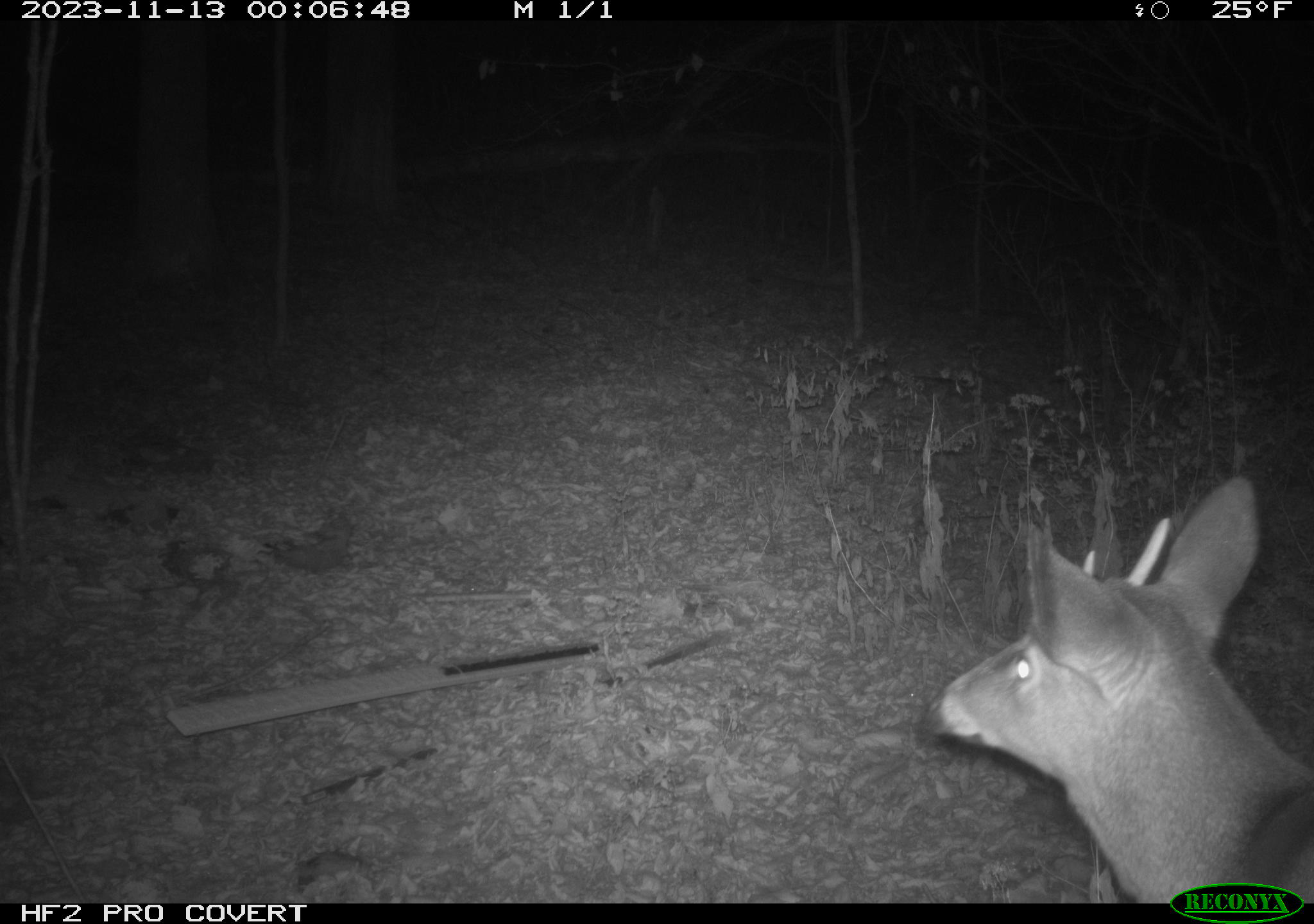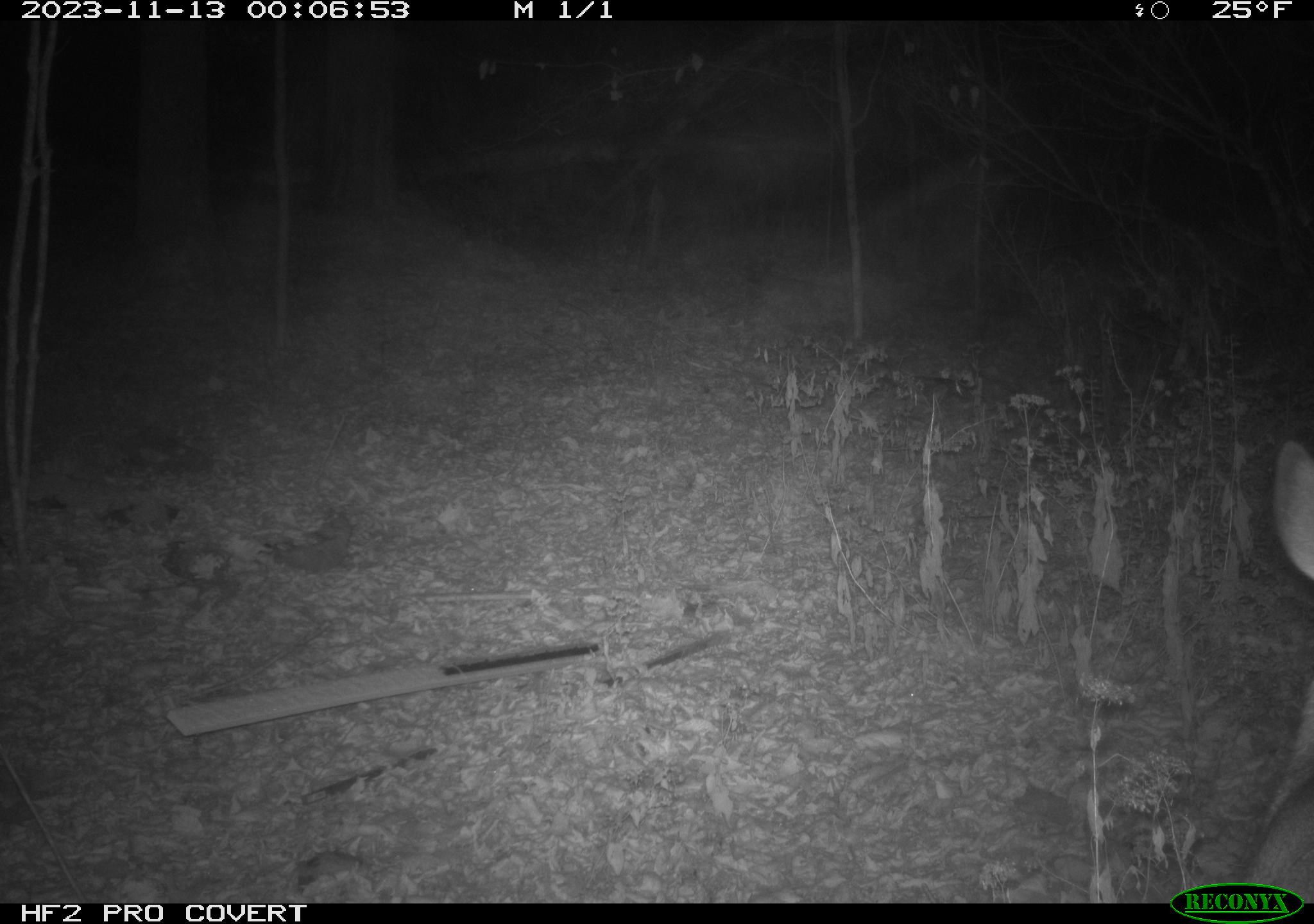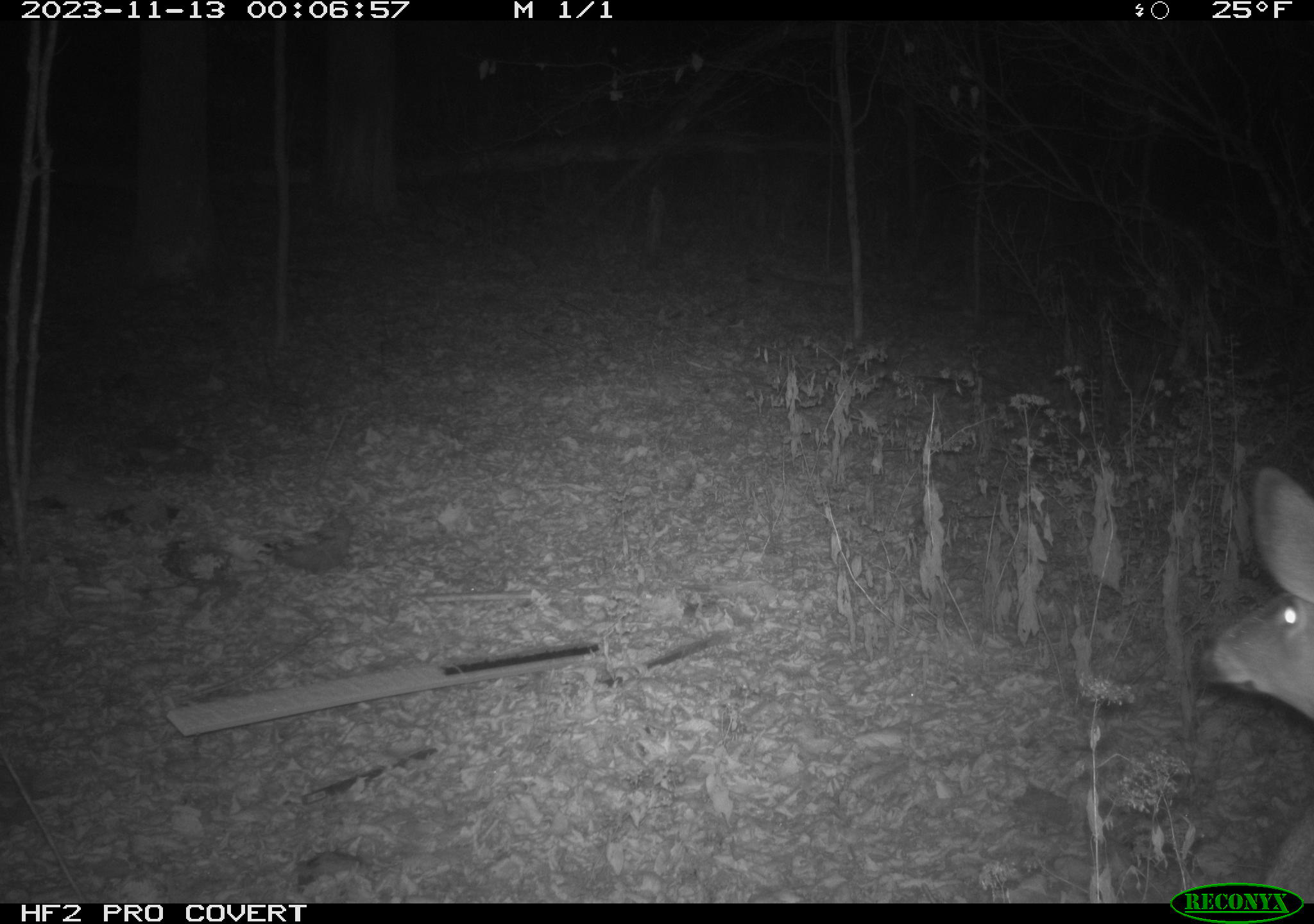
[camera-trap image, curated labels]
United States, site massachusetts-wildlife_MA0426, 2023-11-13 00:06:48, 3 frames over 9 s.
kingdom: Animalia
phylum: Chordata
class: Mammalia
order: Artiodactyla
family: Cervidae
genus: Odocoileus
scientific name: Odocoileus virginianus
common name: white-tailed deer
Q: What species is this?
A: White-tailed deer (Odocoileus virginianus).